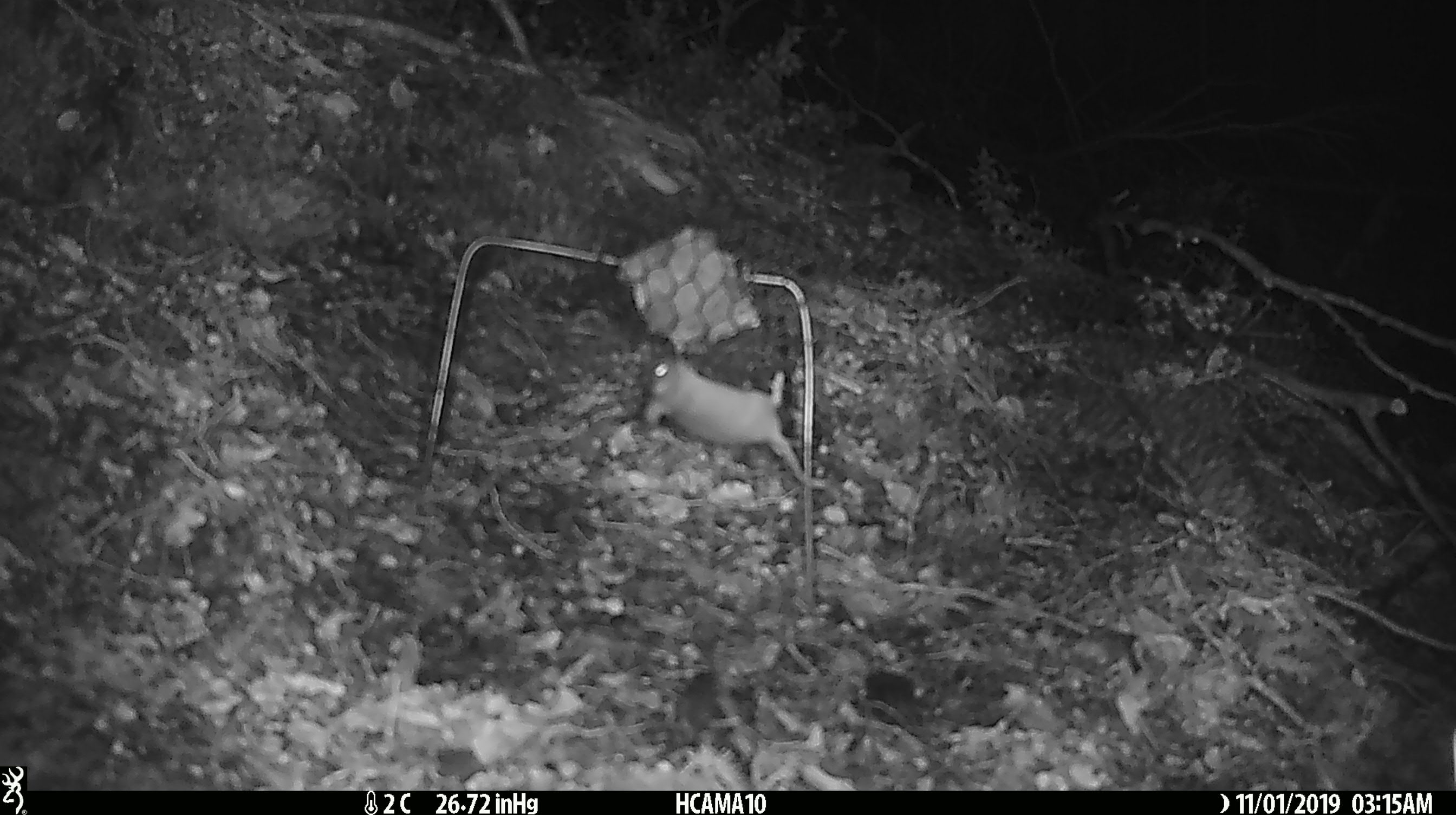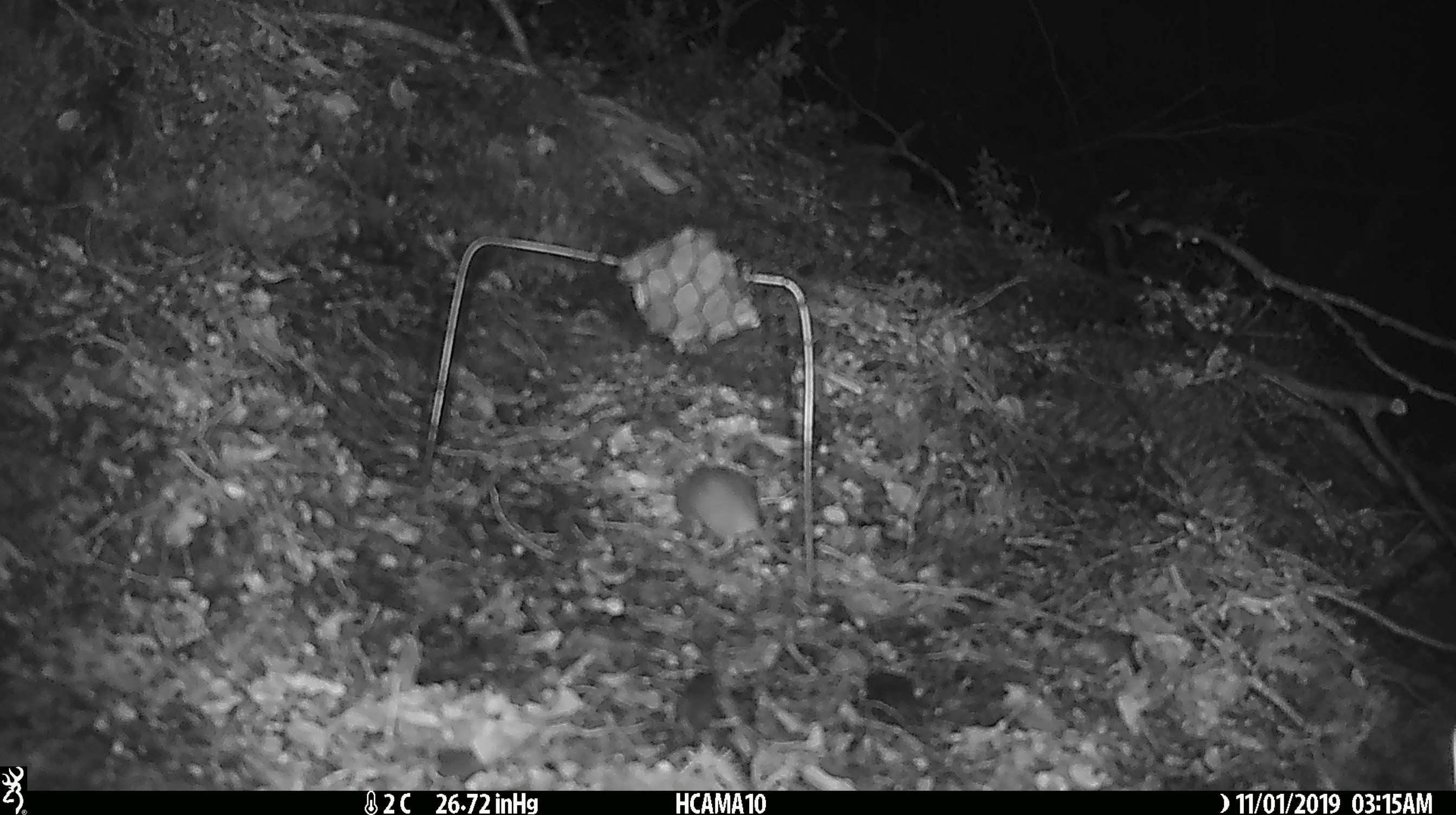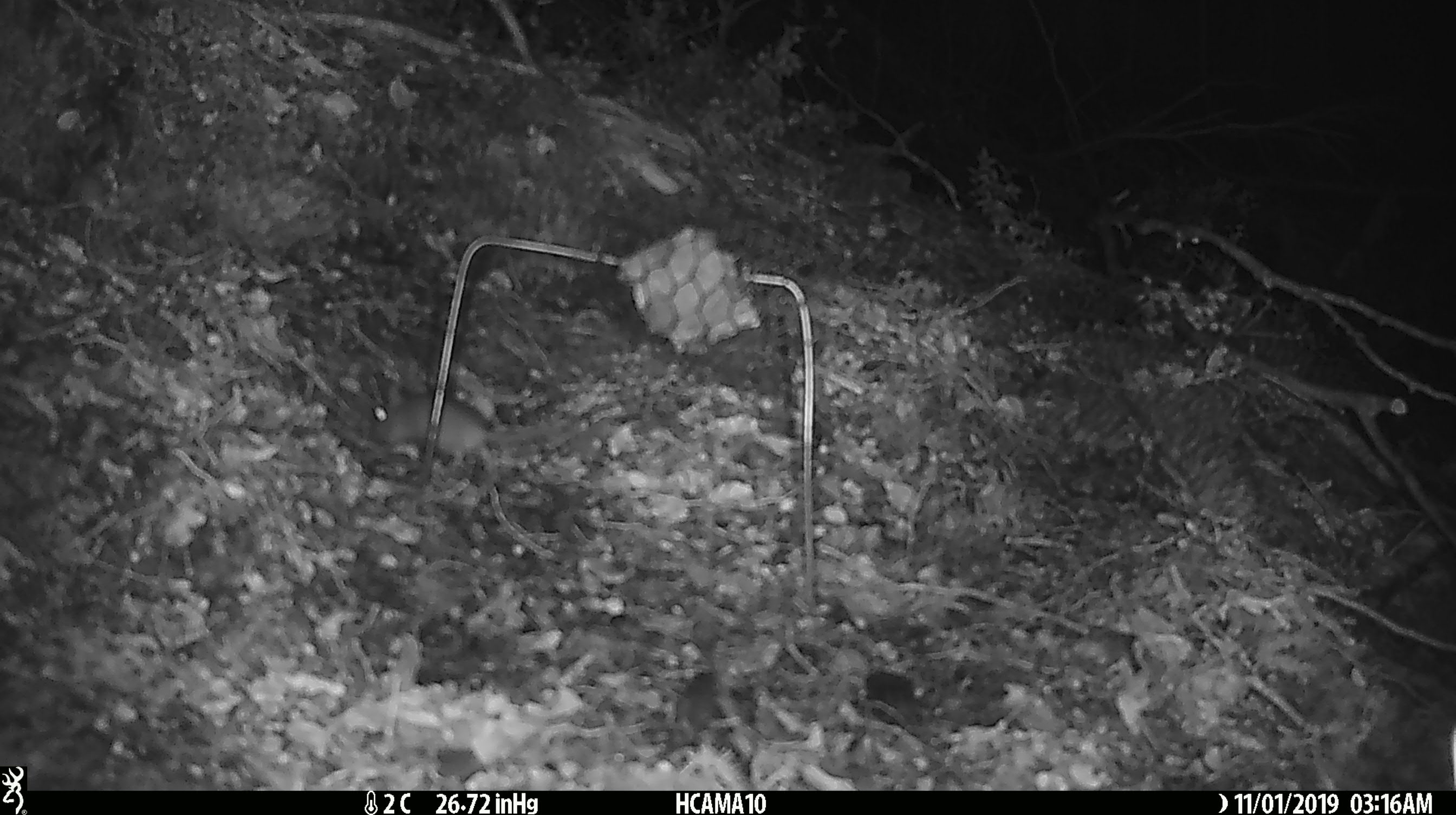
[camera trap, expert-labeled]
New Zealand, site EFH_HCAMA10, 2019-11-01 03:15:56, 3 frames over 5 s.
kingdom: Animalia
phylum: Chordata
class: Mammalia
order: Rodentia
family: Muridae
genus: Mus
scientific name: Mus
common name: mouse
Mouse (Mus).